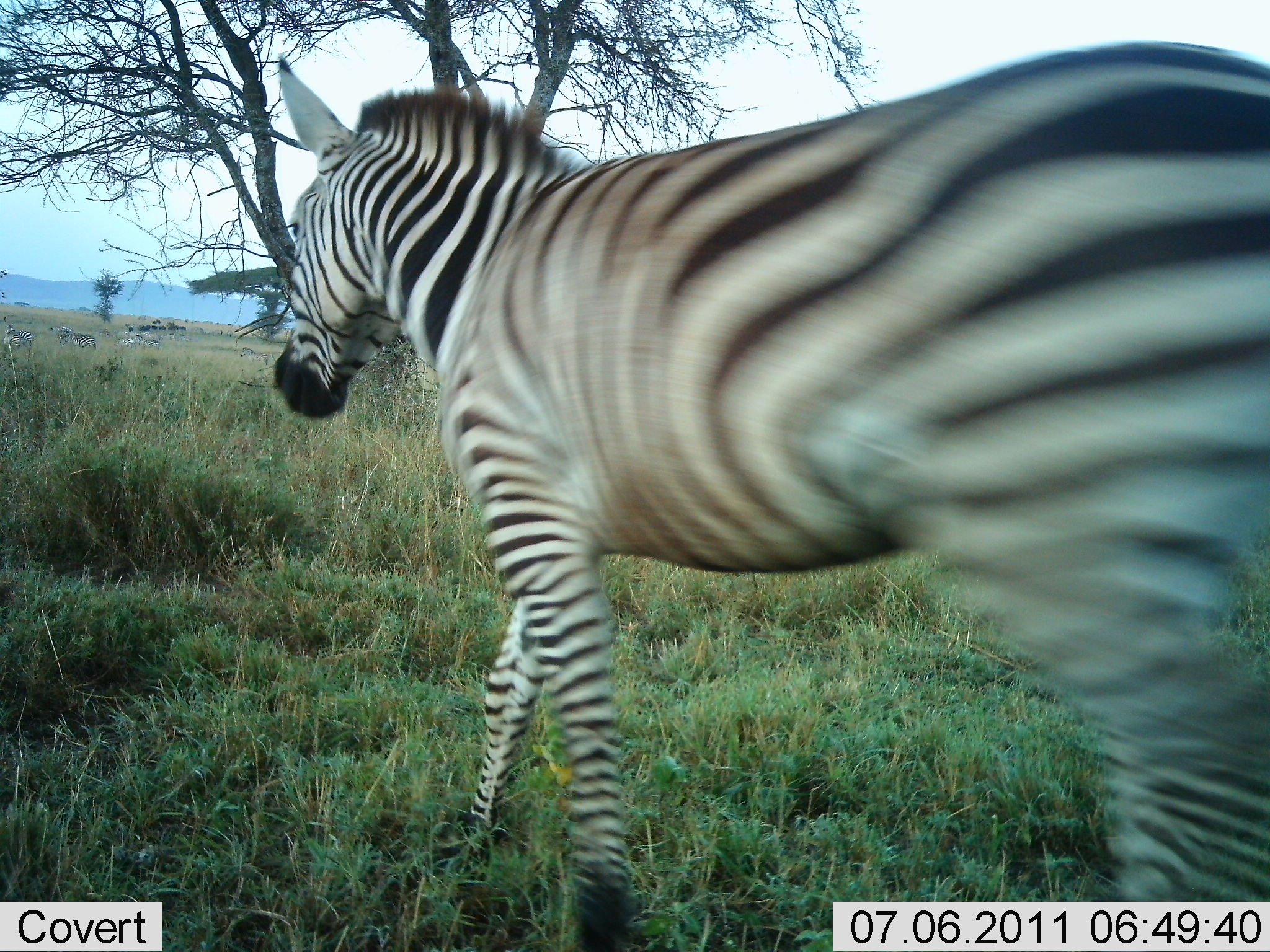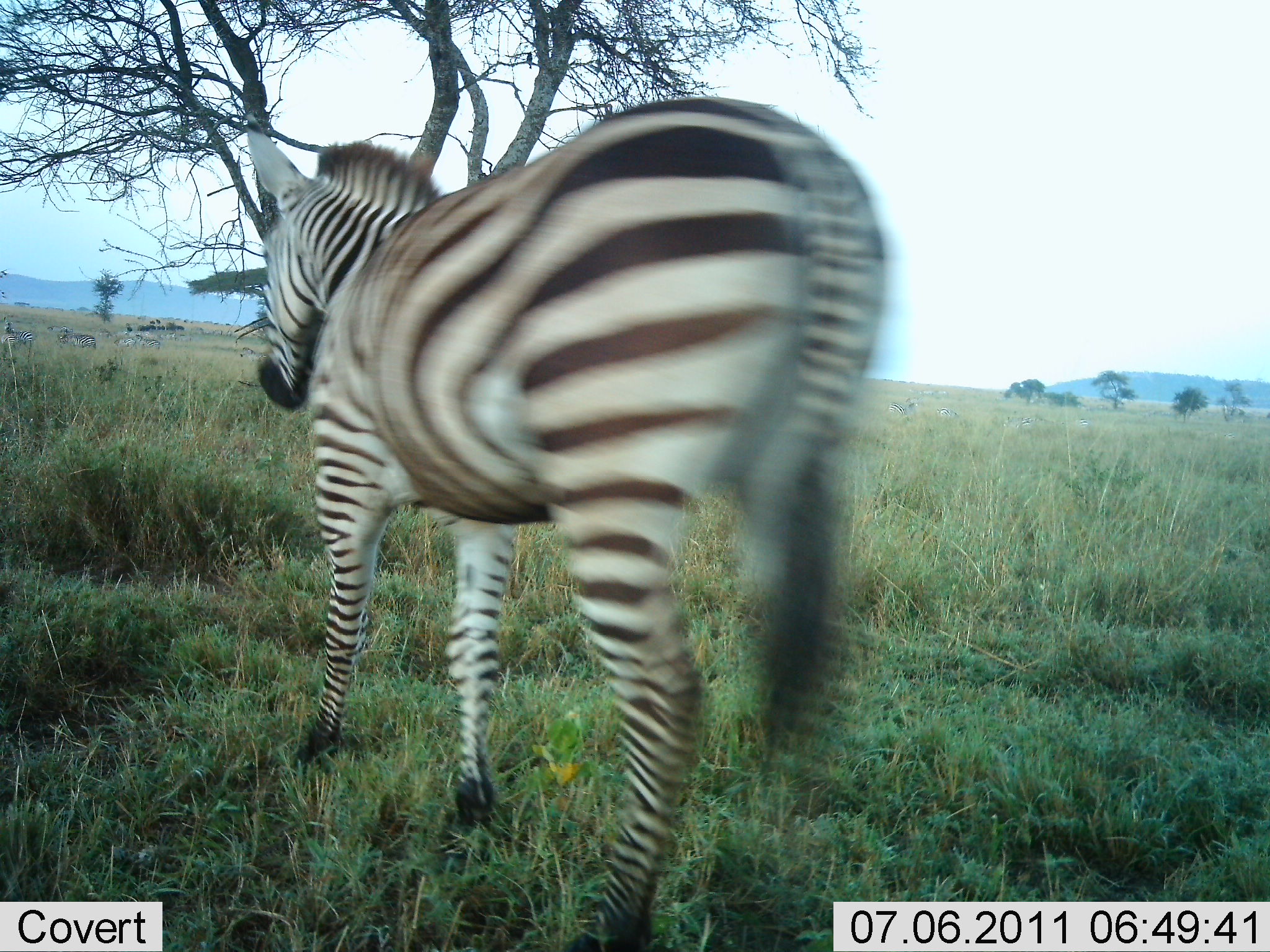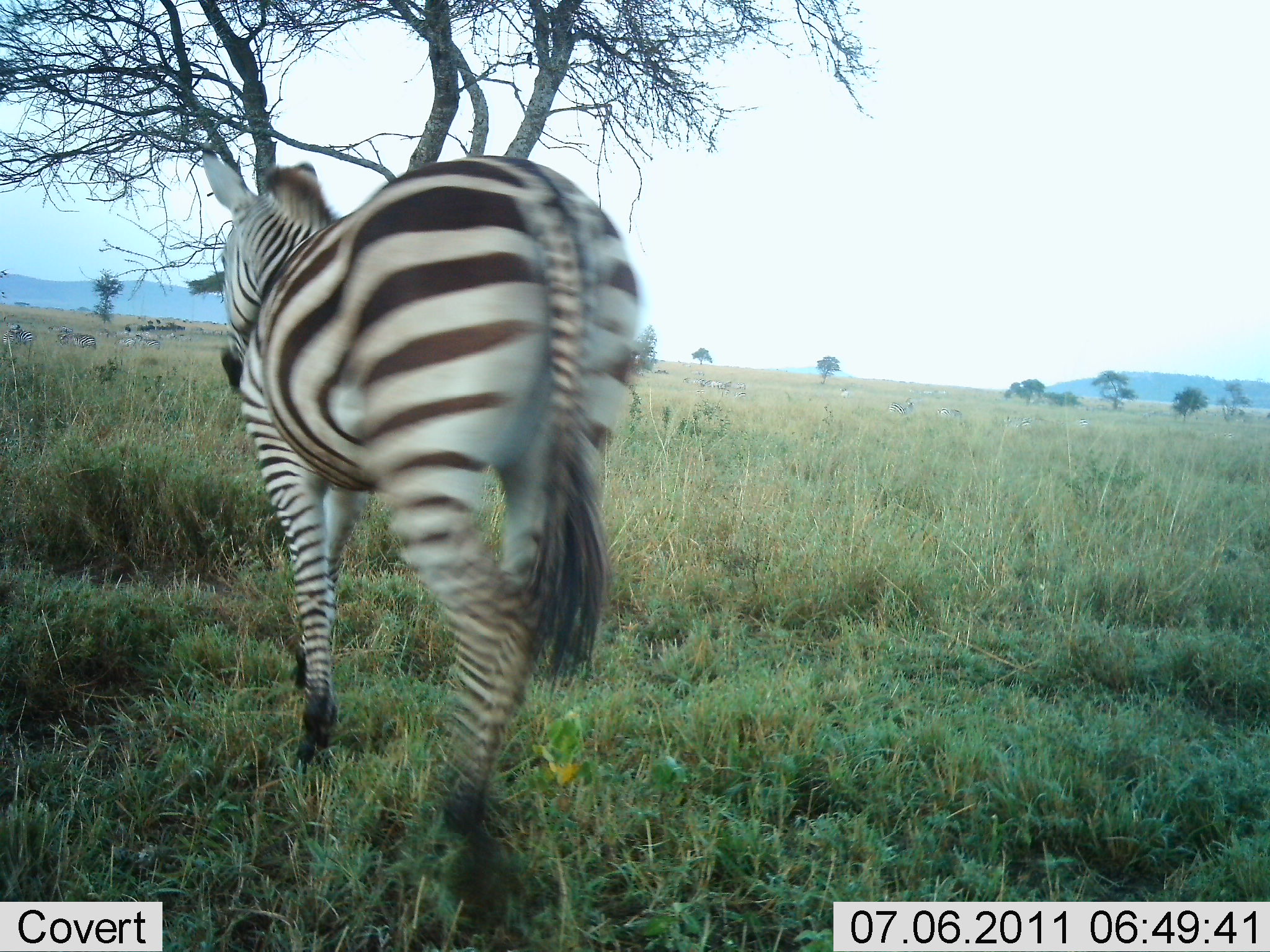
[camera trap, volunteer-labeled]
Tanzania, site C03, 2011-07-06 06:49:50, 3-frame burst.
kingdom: Animalia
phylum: Chordata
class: Mammalia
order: Perissodactyla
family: Equidae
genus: Equus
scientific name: Equus quagga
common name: plains zebra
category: zebra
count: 1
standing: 31%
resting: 8%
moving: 92%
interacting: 0%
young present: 0%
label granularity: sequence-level